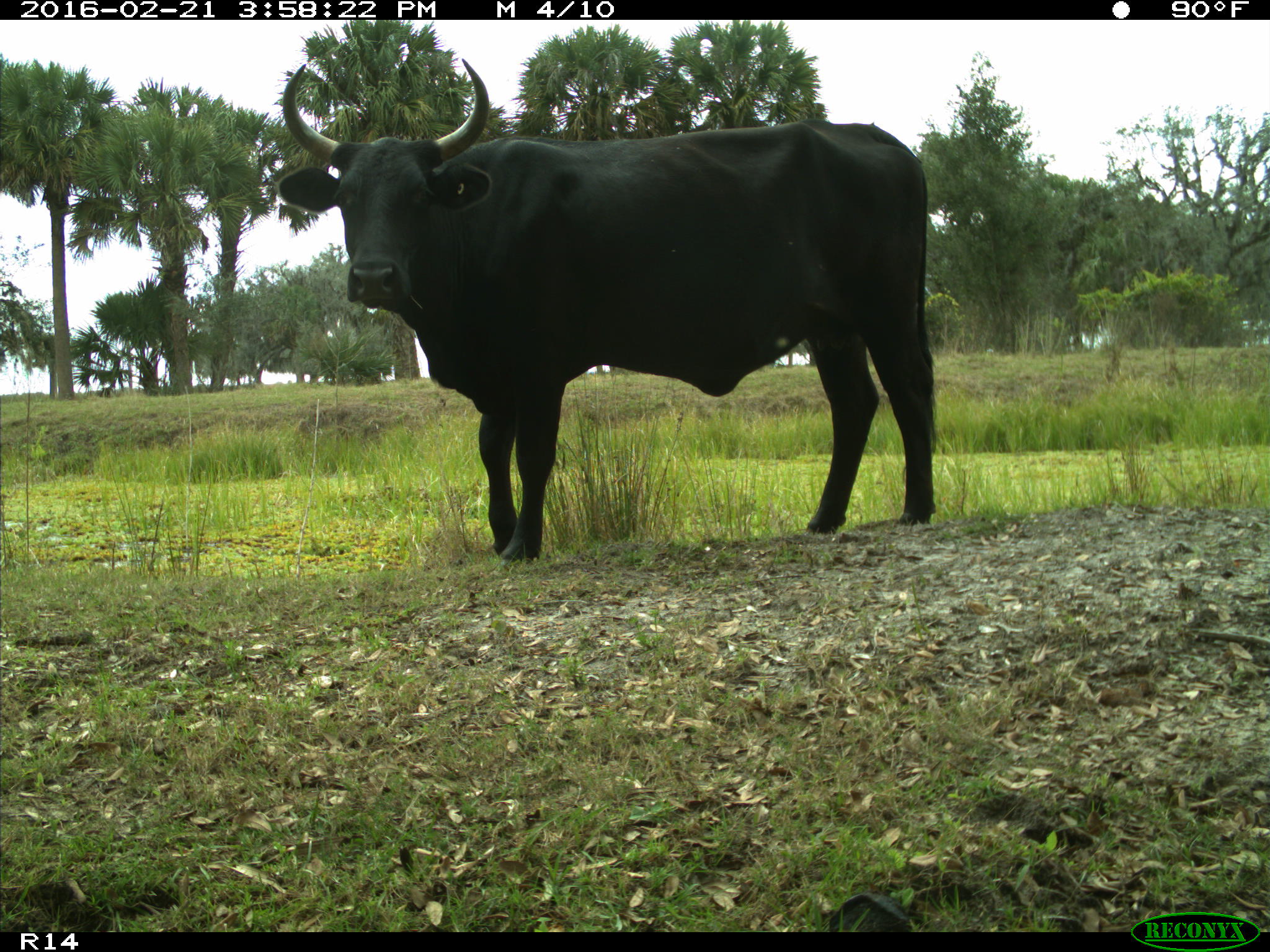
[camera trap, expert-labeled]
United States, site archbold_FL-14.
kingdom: Animalia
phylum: Chordata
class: Mammalia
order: Artiodactyla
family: Bovidae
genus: Bos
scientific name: Bos taurus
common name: domestic cow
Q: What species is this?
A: Bos taurus (domestic cow).